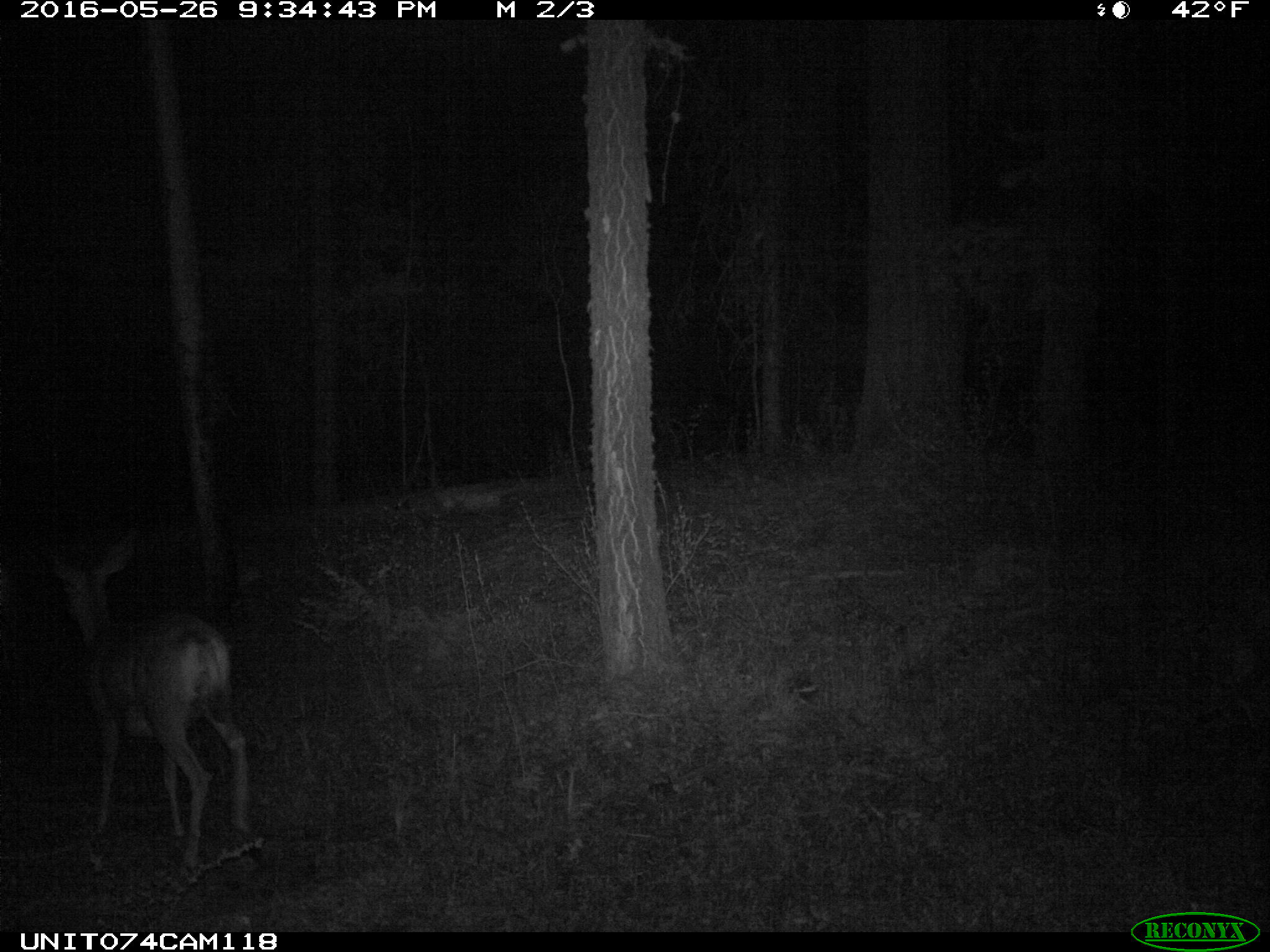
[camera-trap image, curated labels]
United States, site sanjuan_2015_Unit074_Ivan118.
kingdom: Animalia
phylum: Chordata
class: Mammalia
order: Artiodactyla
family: Cervidae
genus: Odocoileus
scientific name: Odocoileus hemionus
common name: mule deer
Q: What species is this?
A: Odocoileus hemionus (mule deer).